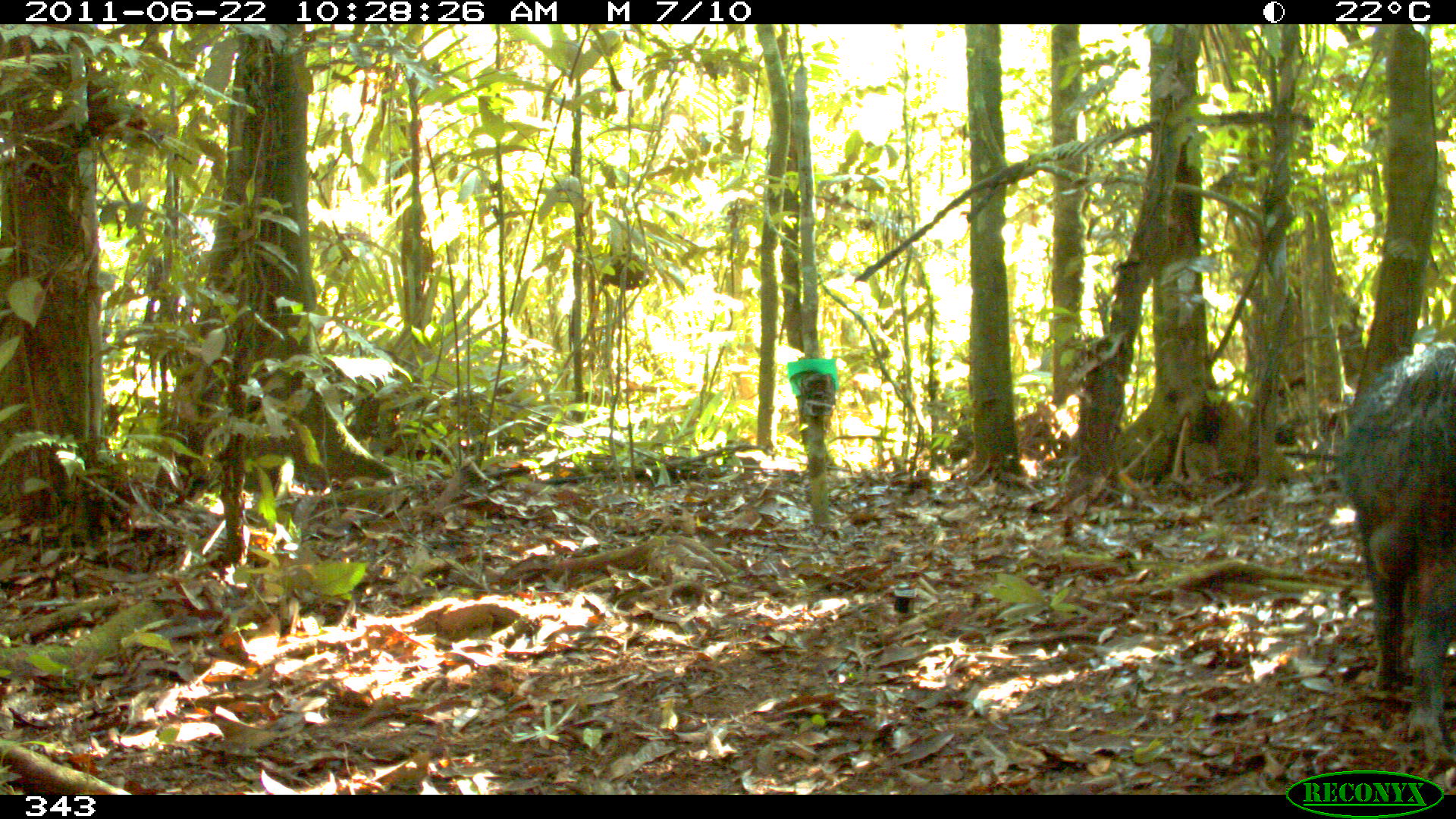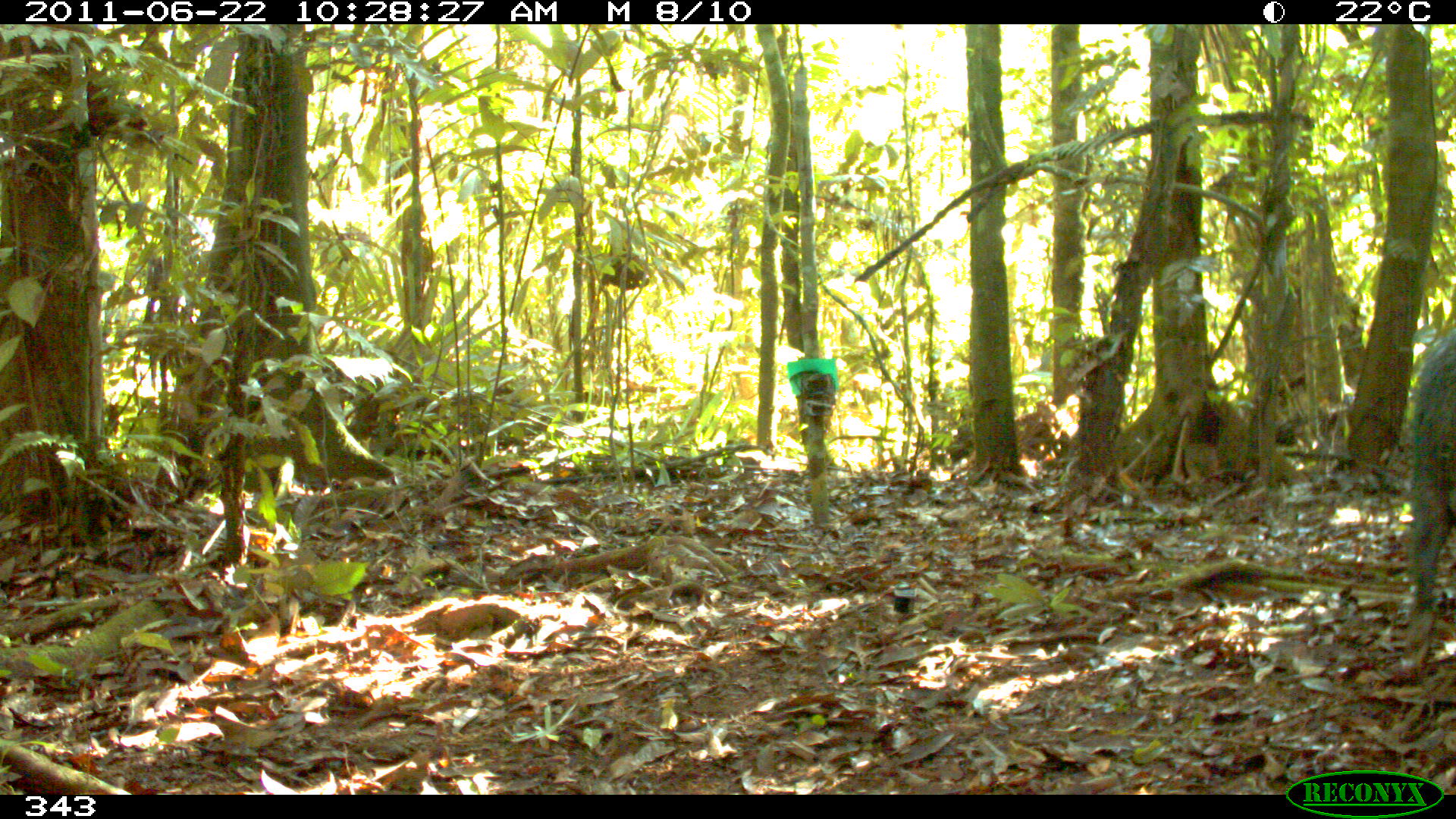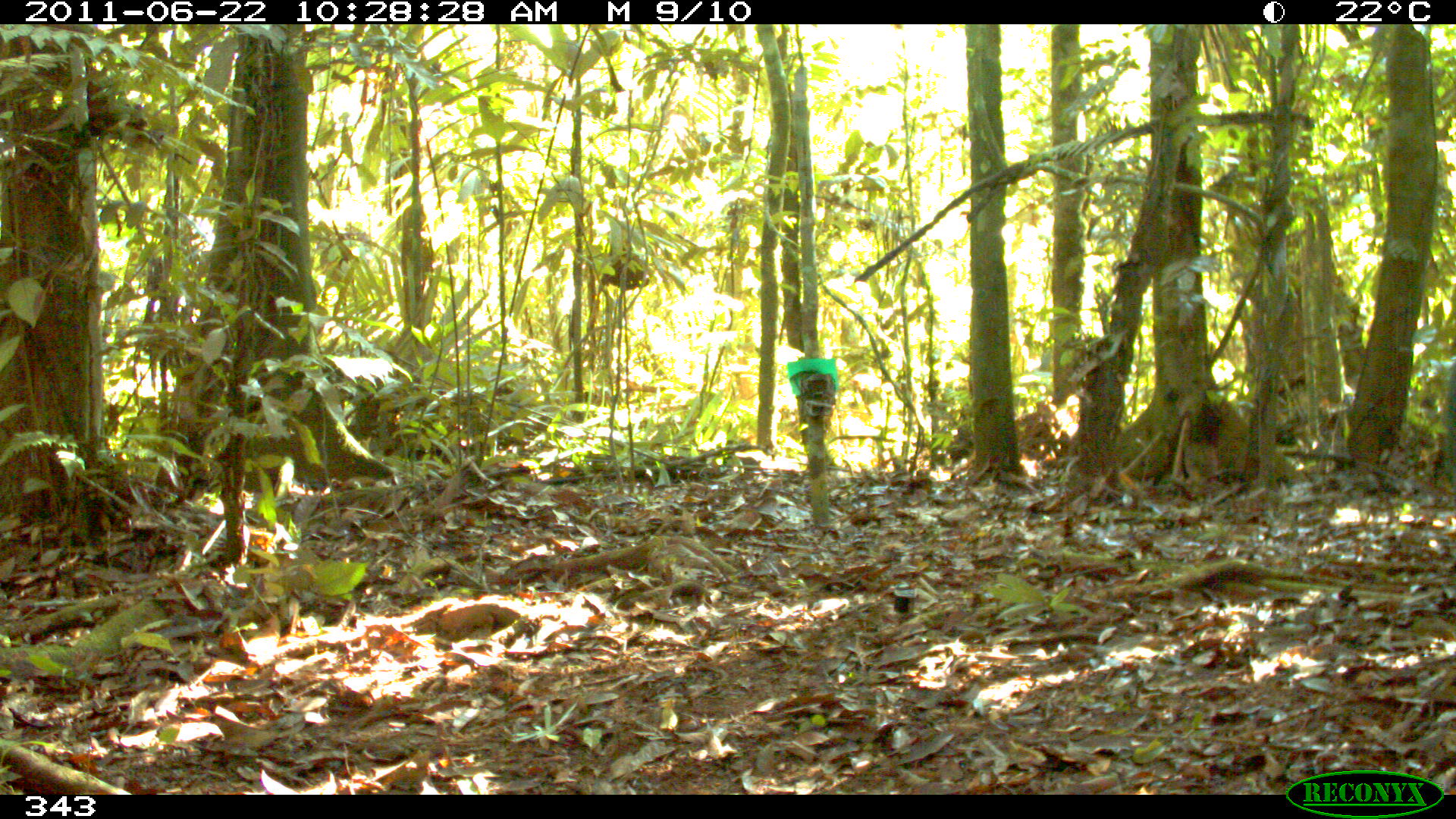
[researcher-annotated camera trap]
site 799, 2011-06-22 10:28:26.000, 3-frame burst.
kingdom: Animalia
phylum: Chordata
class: Mammalia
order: Artiodactyla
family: Tayassuidae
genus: Tayassu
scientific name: Tayassu pecari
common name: white-lipped peccary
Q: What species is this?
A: Tayassu pecari (white-lipped peccary).